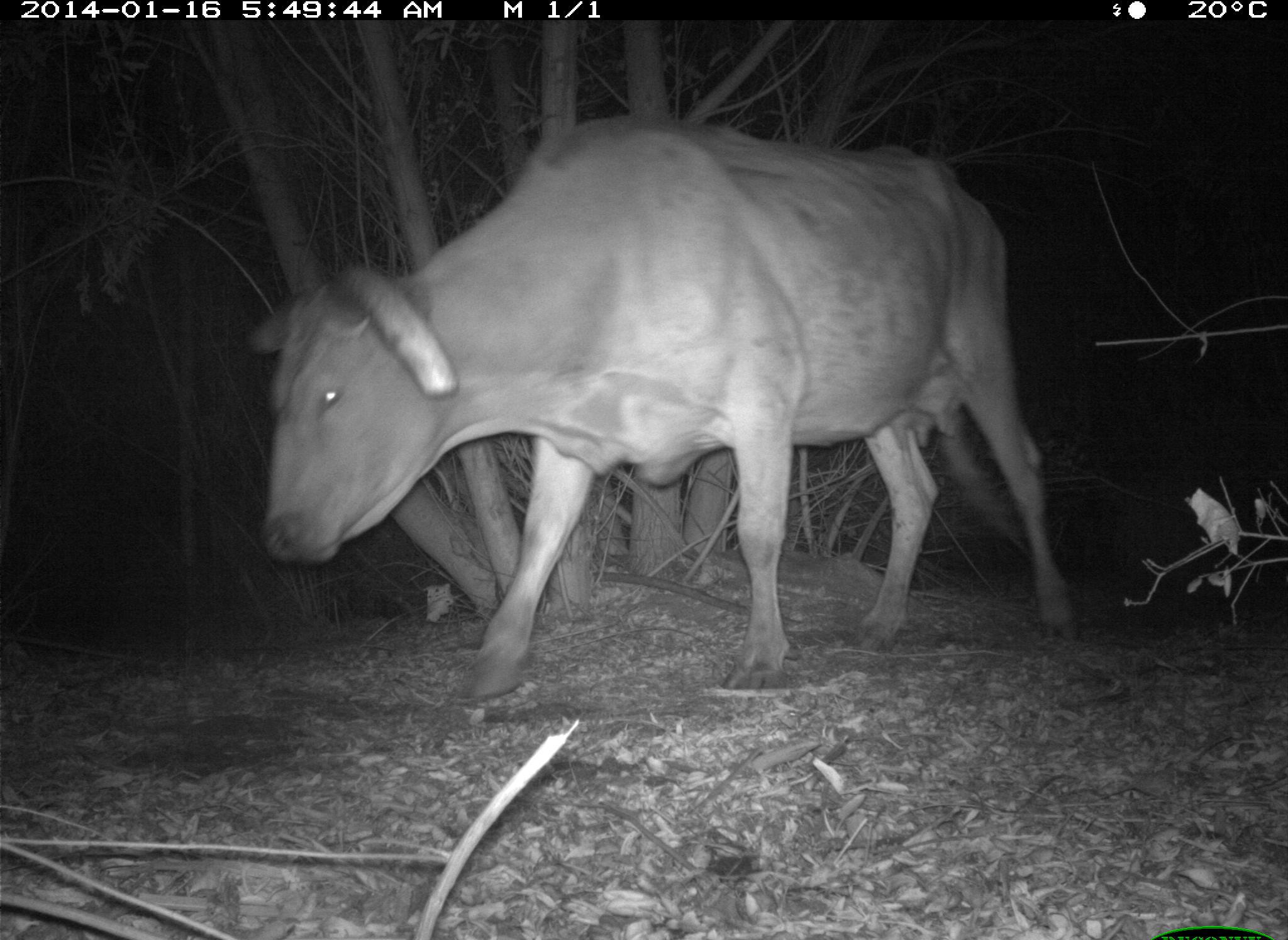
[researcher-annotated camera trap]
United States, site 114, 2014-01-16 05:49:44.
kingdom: Animalia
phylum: Chordata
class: Mammalia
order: Artiodactyla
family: Bovidae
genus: Bos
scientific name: Bos taurus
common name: cow